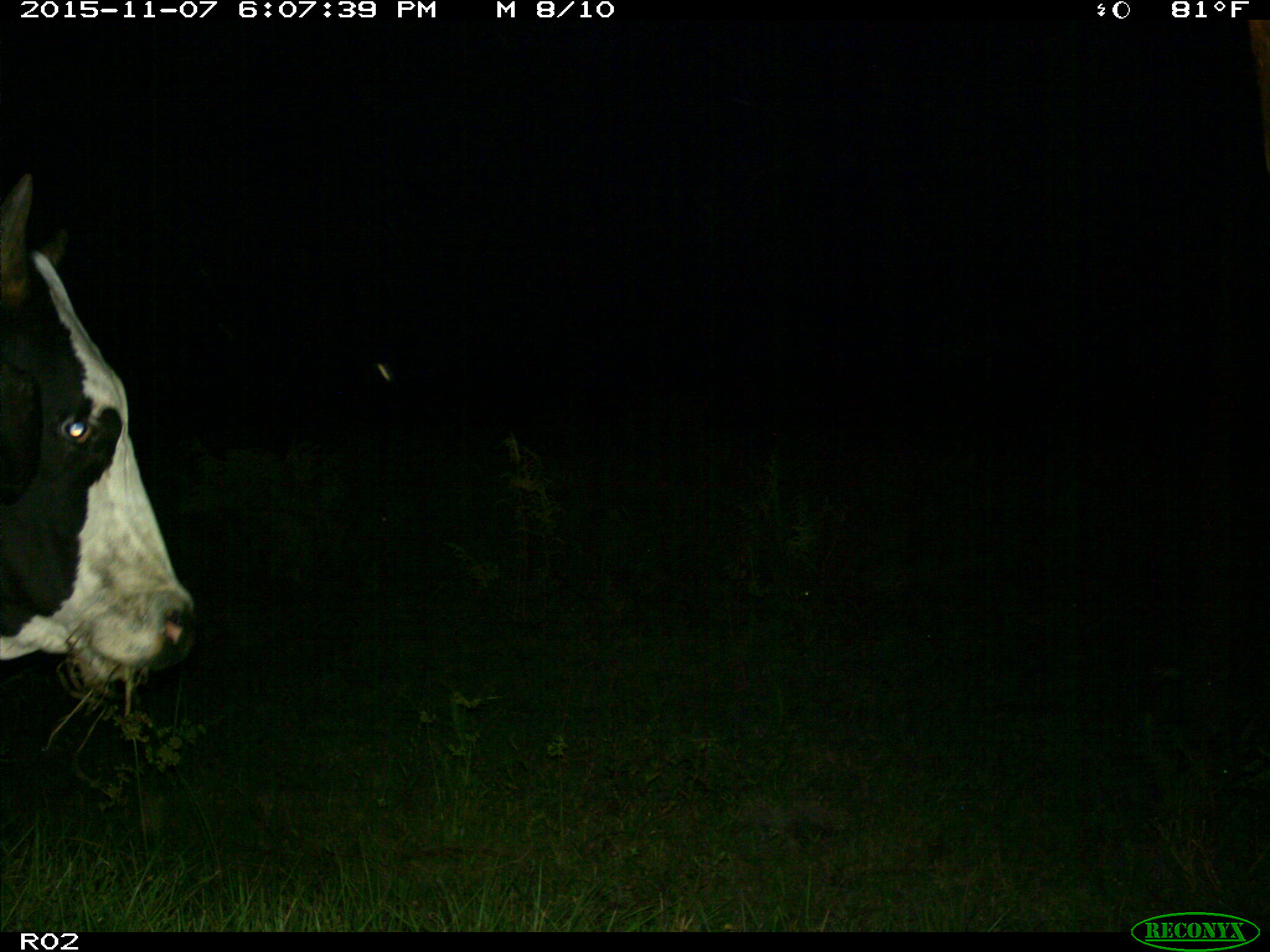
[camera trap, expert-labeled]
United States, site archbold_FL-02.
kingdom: Animalia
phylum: Chordata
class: Mammalia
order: Artiodactyla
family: Bovidae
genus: Bos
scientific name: Bos taurus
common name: domestic cow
Bos taurus (domestic cow).